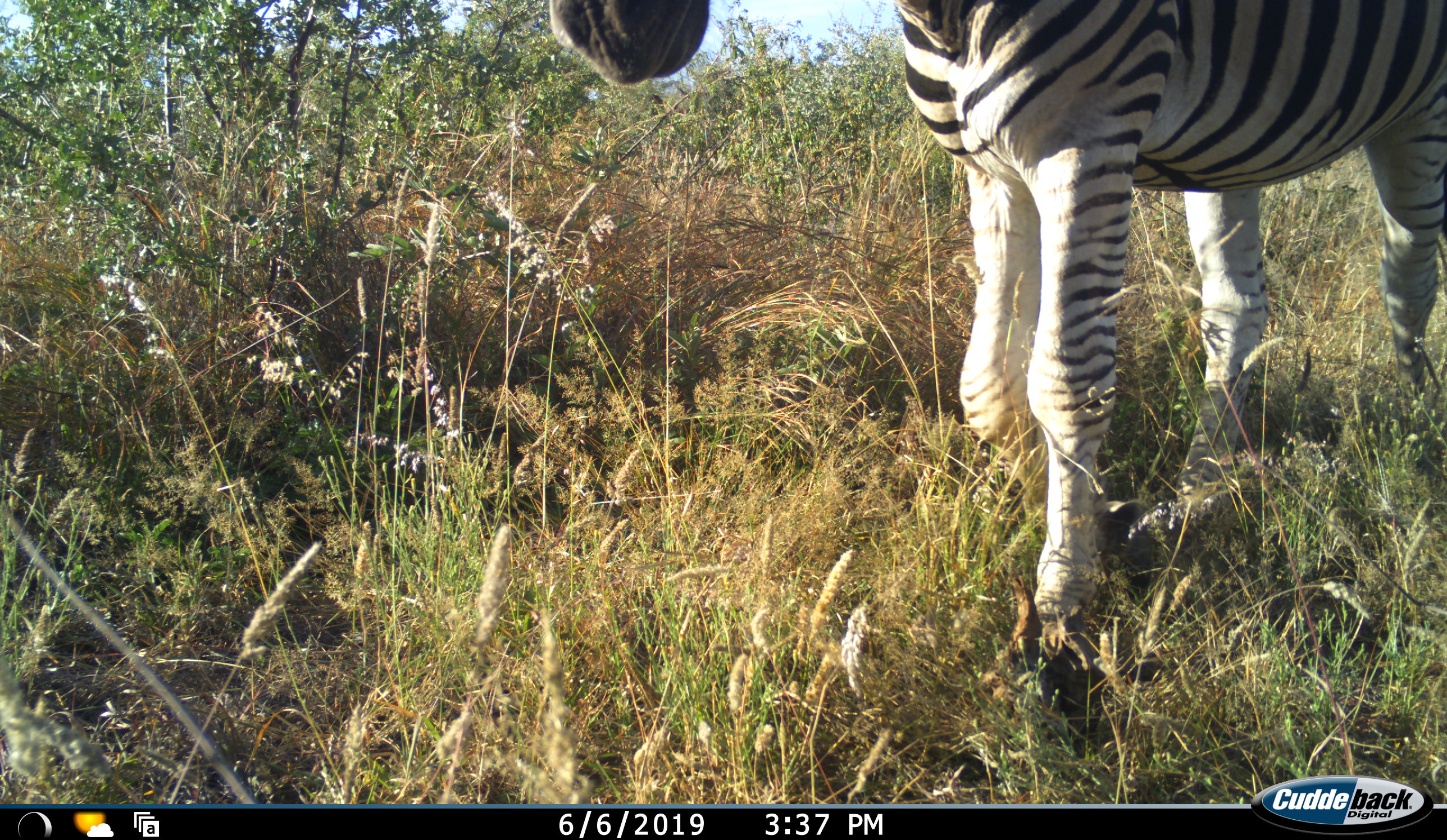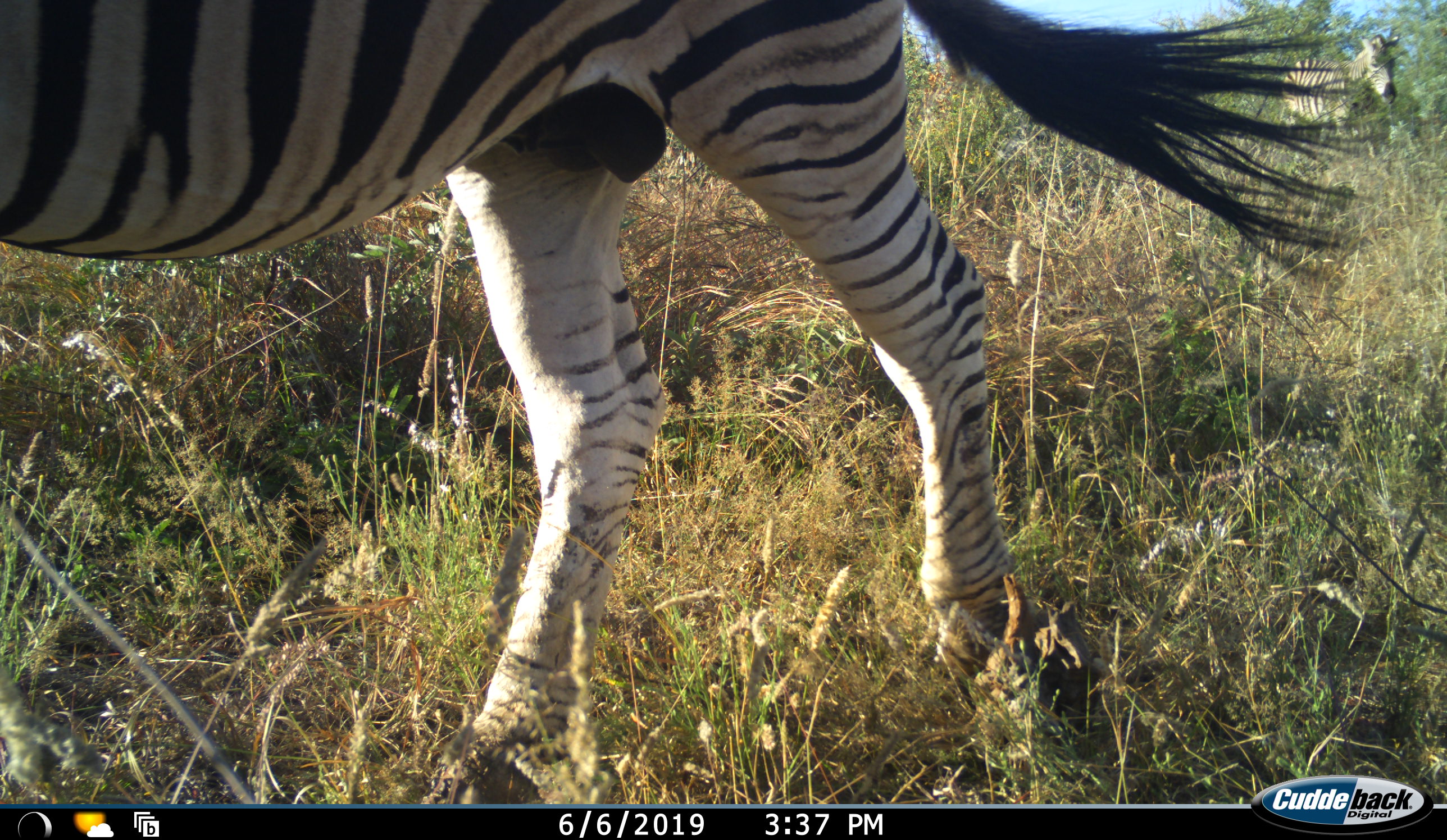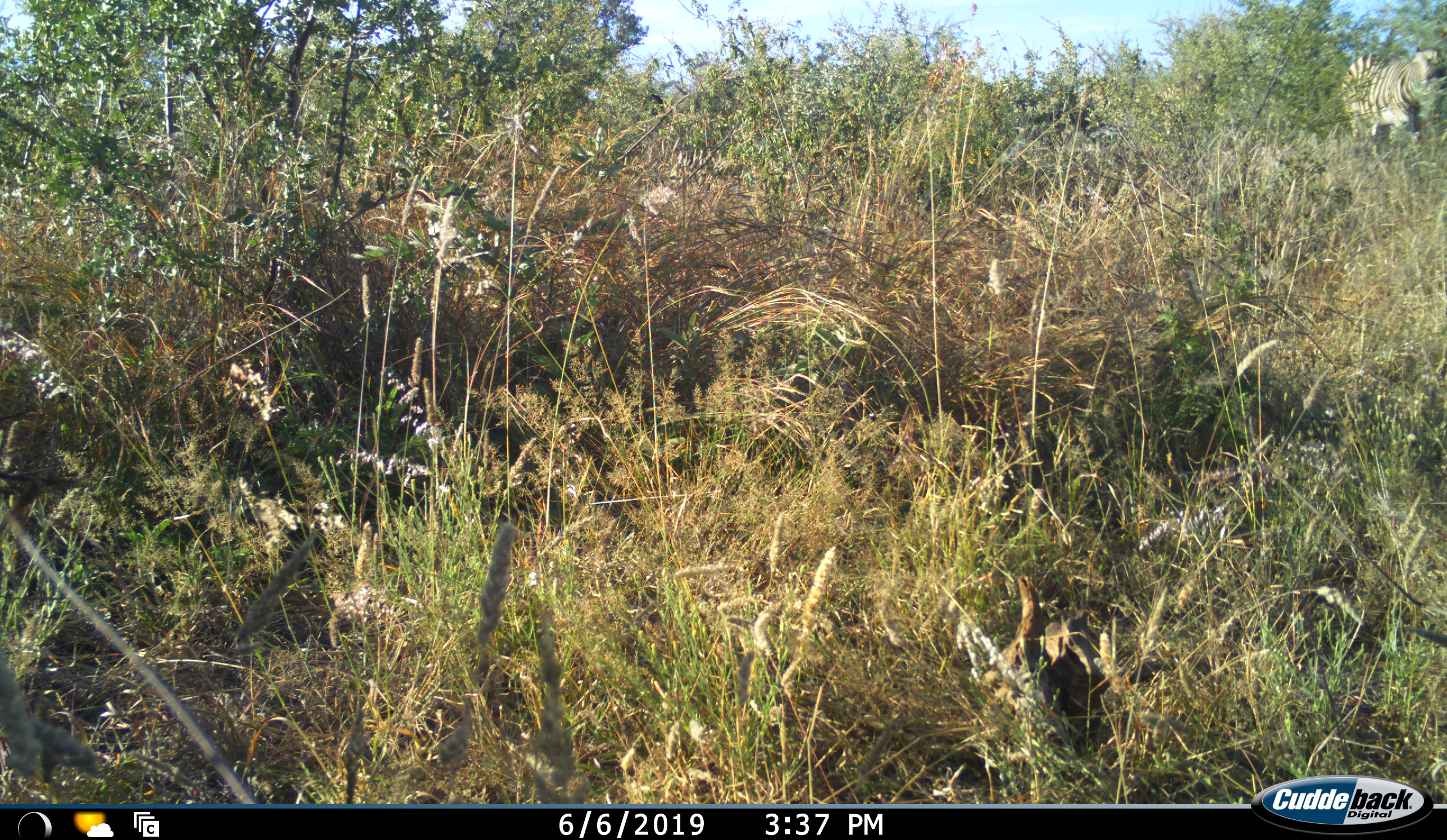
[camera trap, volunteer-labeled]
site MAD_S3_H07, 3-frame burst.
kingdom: Animalia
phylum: Chordata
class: Mammalia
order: Perissodactyla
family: Equidae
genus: Equus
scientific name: Equus quagga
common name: plains zebra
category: zebraplains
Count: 2.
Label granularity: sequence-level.